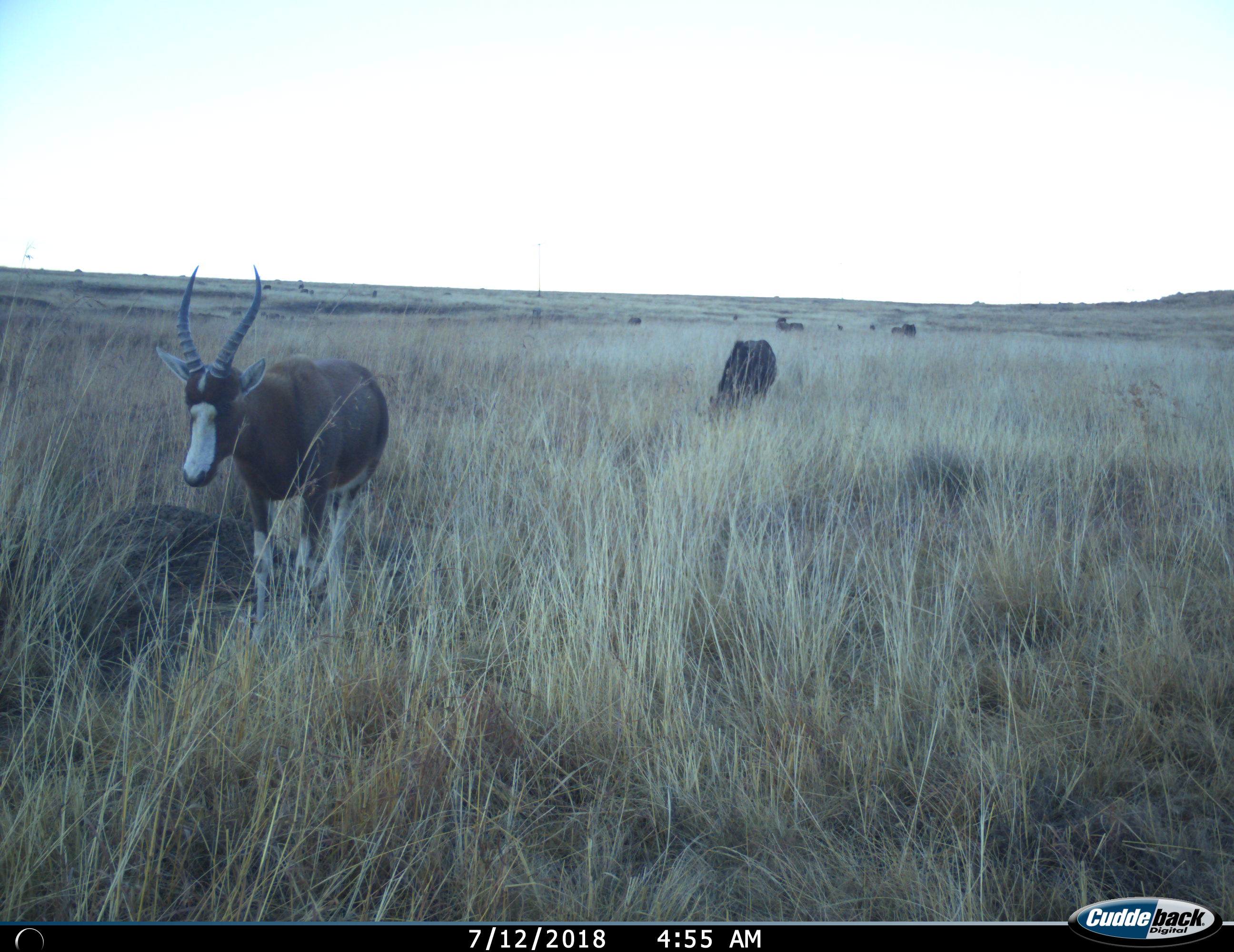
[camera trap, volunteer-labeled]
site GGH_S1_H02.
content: unidentified animal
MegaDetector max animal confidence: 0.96